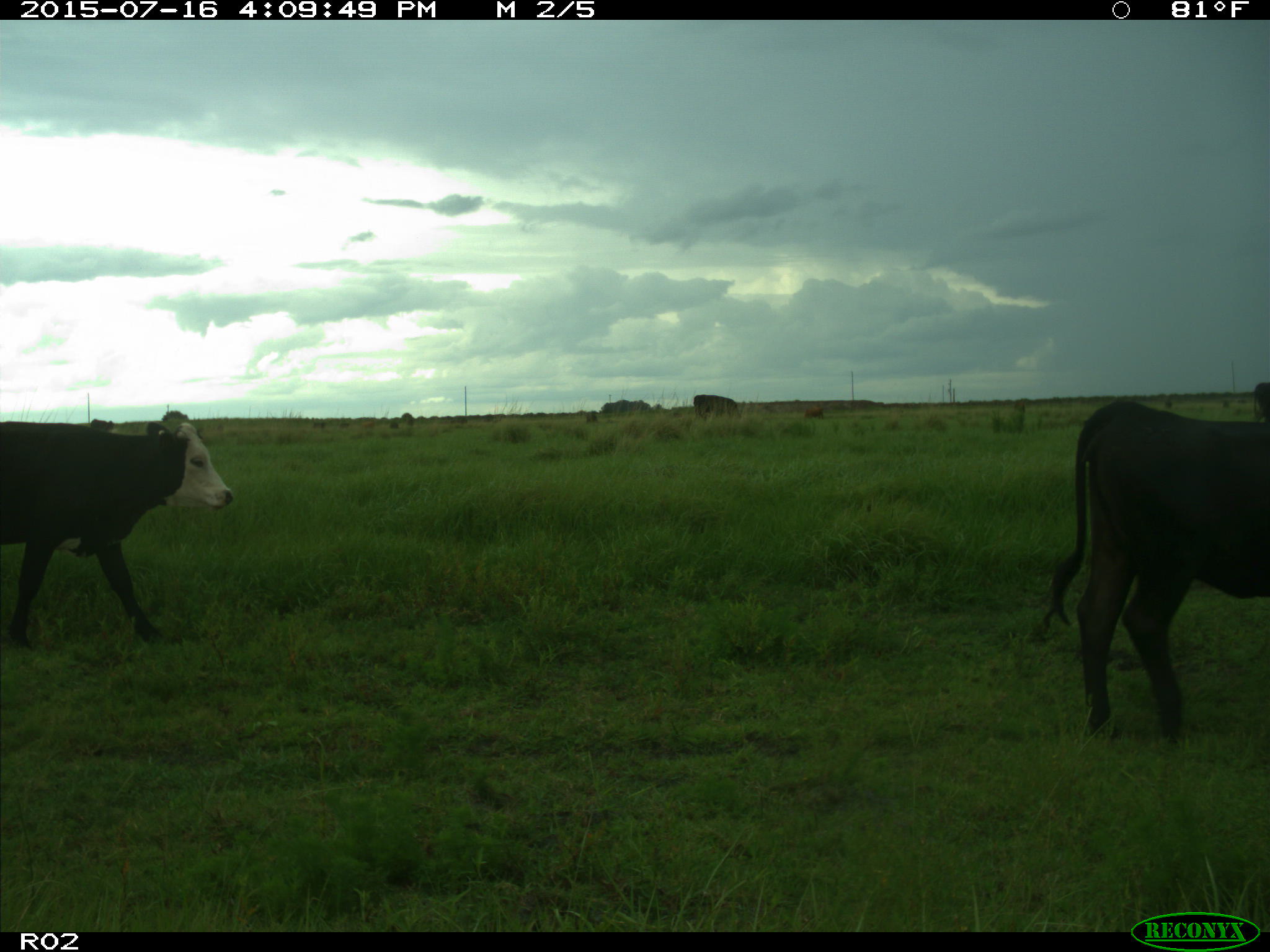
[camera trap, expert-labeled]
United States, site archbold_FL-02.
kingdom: Animalia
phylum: Chordata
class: Mammalia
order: Artiodactyla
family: Bovidae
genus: Bos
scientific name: Bos taurus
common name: domestic cow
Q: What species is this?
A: Bos taurus (domestic cow).